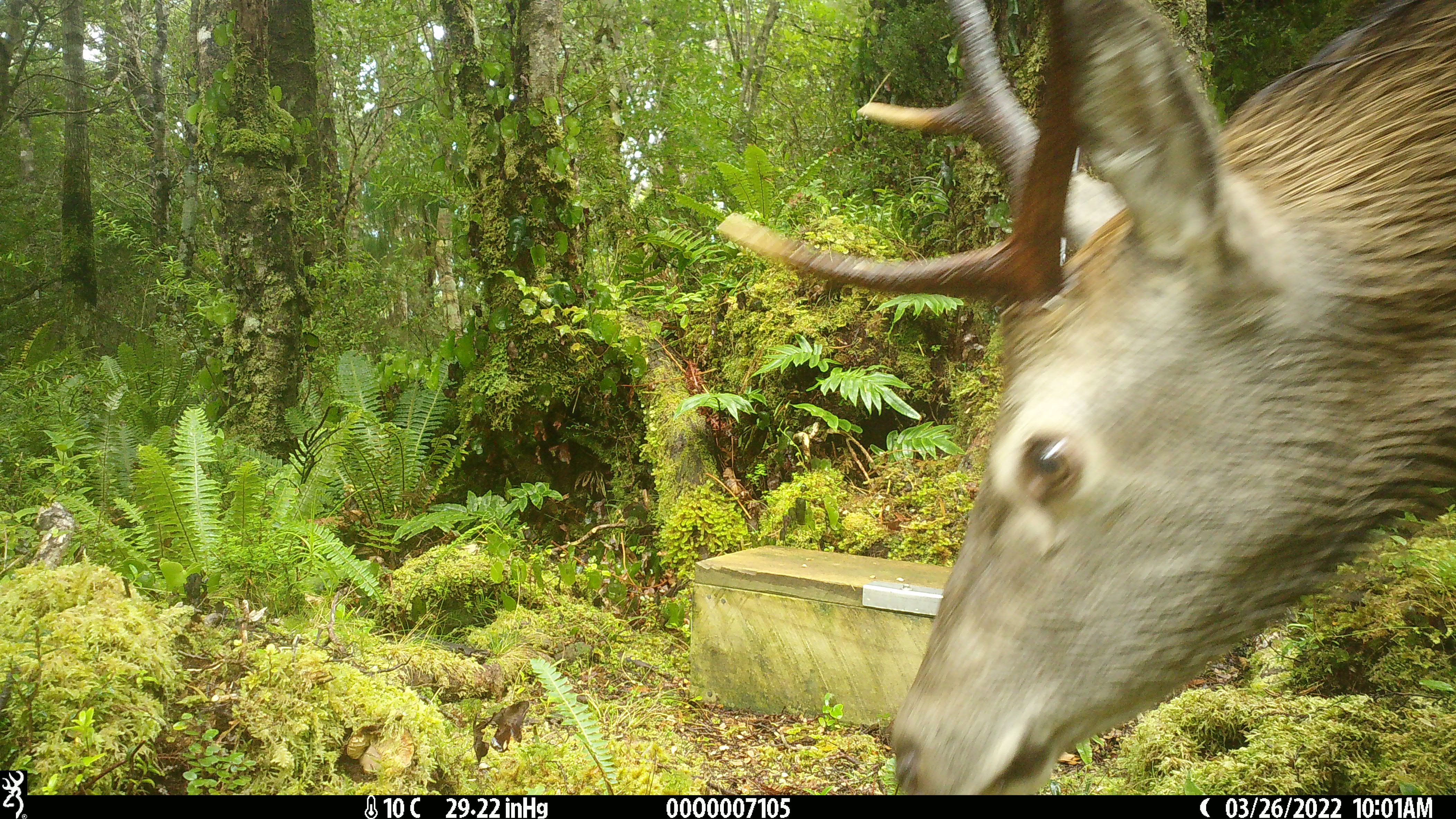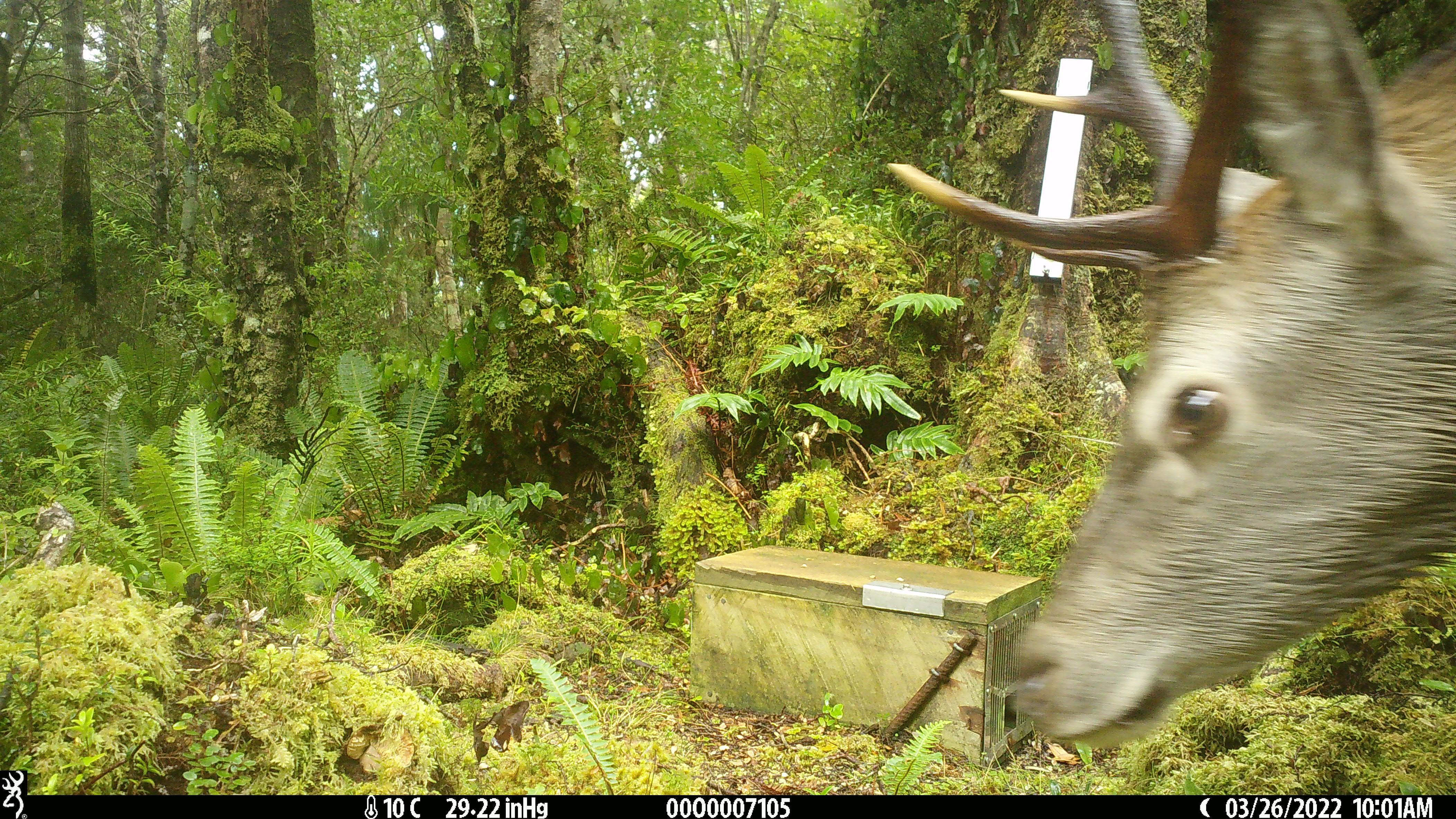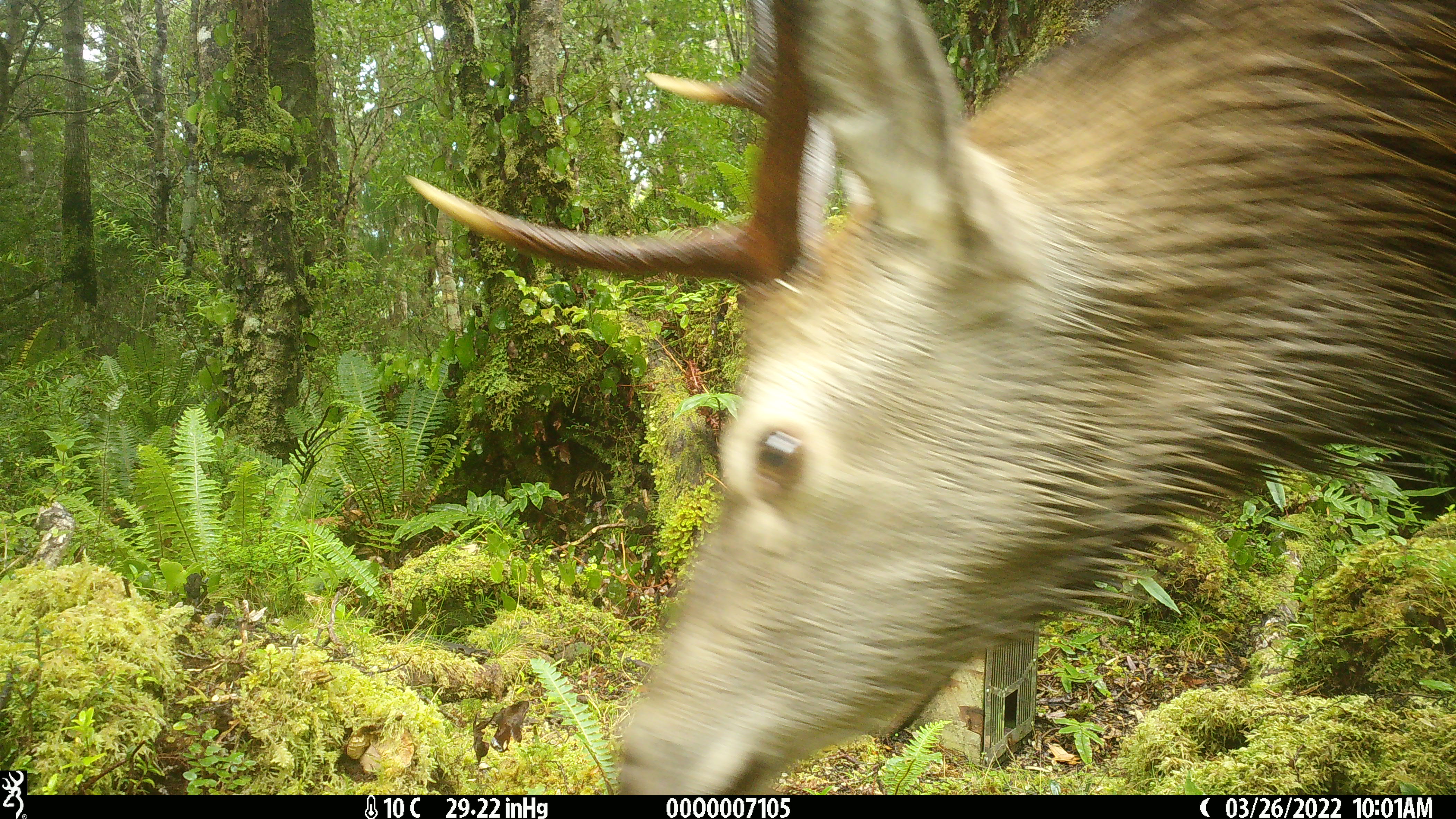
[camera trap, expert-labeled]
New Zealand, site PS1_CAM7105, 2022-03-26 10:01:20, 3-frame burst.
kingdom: Animalia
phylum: Chordata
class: Mammalia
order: Artiodactyla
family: Cervidae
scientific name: Cervidae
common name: deer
Deer (Cervidae).